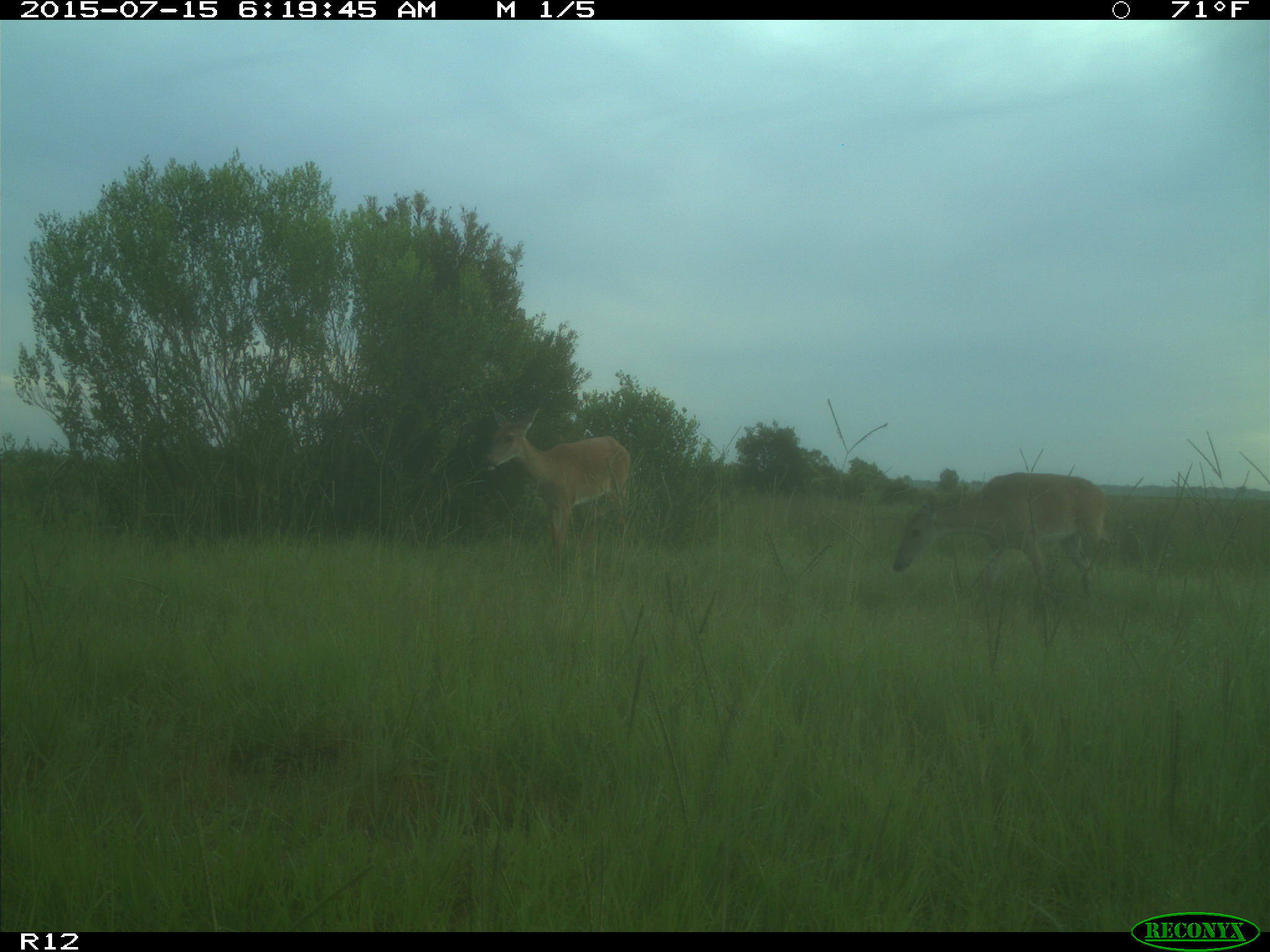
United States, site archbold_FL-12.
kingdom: Animalia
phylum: Chordata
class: Mammalia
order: Artiodactyla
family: Cervidae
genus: Odocoileus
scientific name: Odocoileus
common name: deer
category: unidentified deer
Unidentified deer (deer) (Odocoileus).